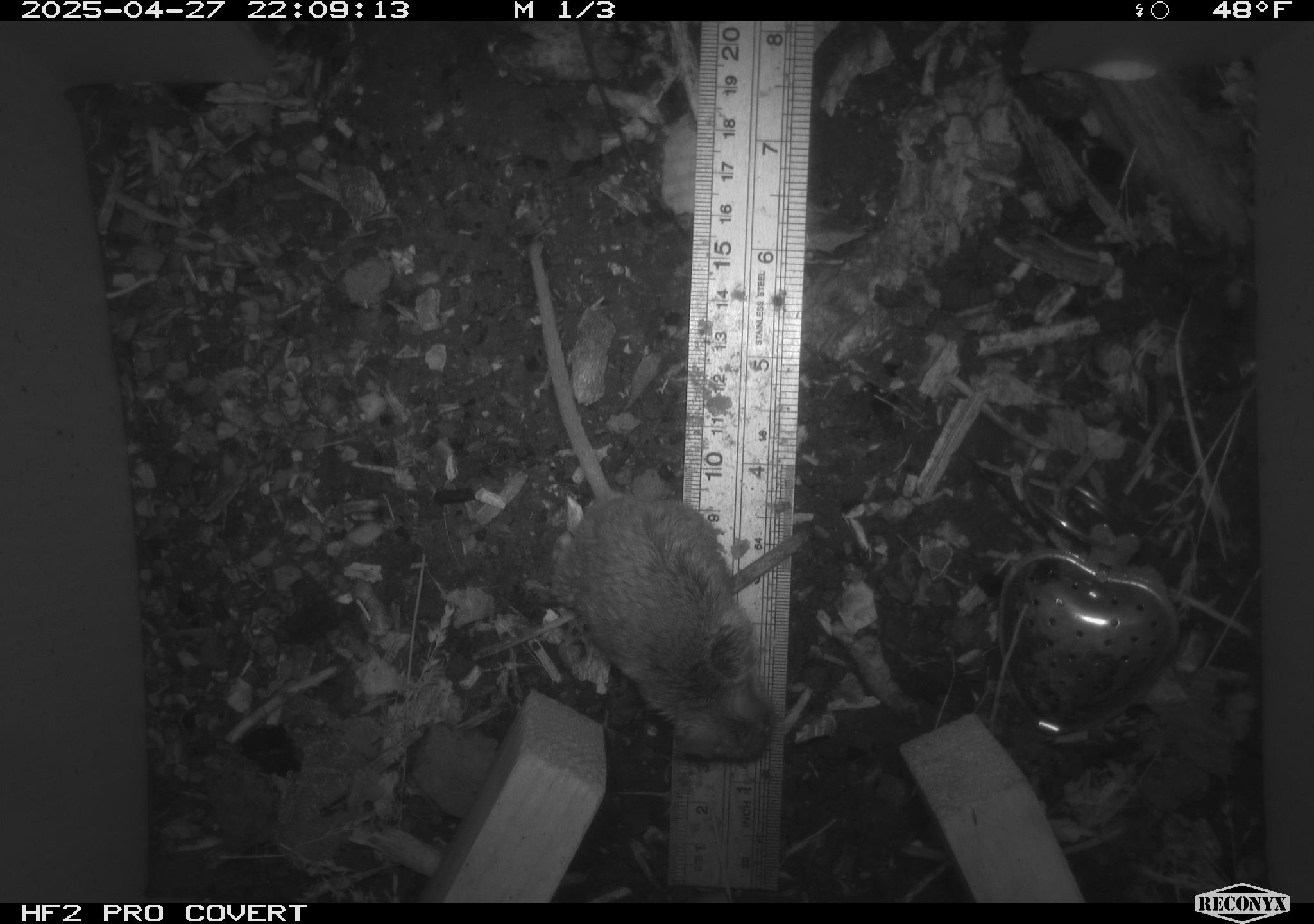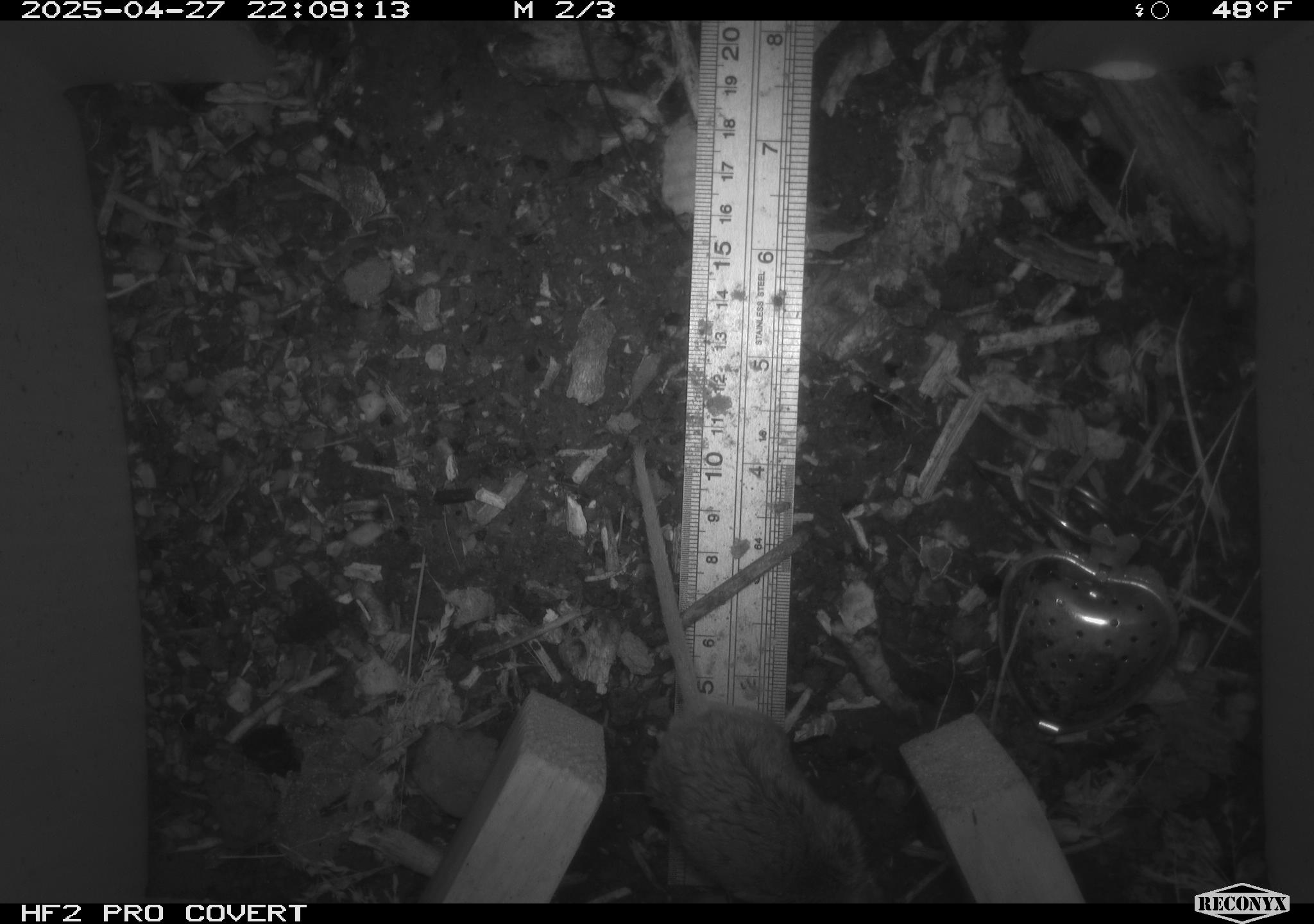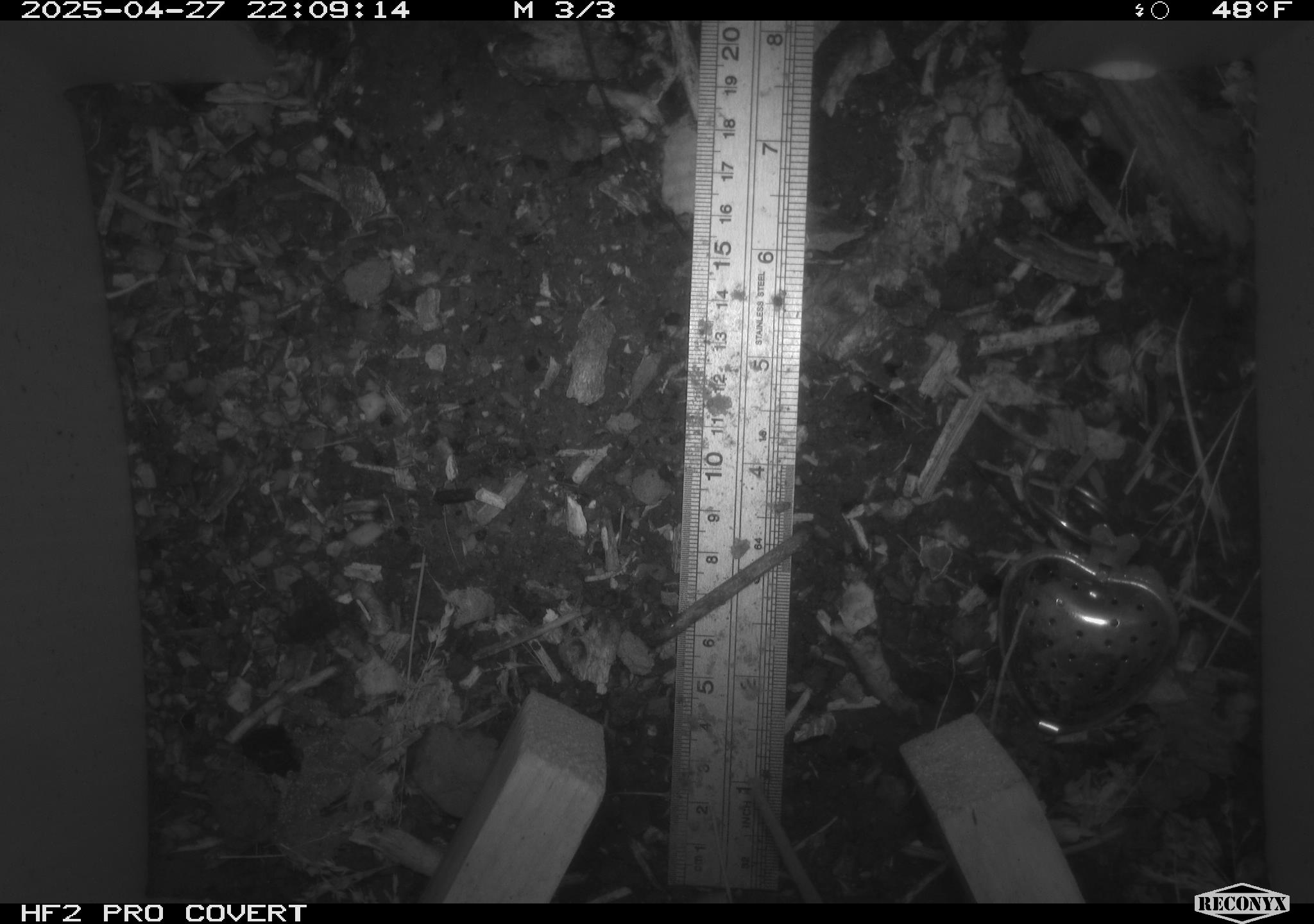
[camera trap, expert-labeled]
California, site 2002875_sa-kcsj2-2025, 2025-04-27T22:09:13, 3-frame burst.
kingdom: Animalia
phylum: Chordata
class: Mammalia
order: Rodentia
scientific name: Rodentia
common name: rodent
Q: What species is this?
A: Rodent (Rodentia).